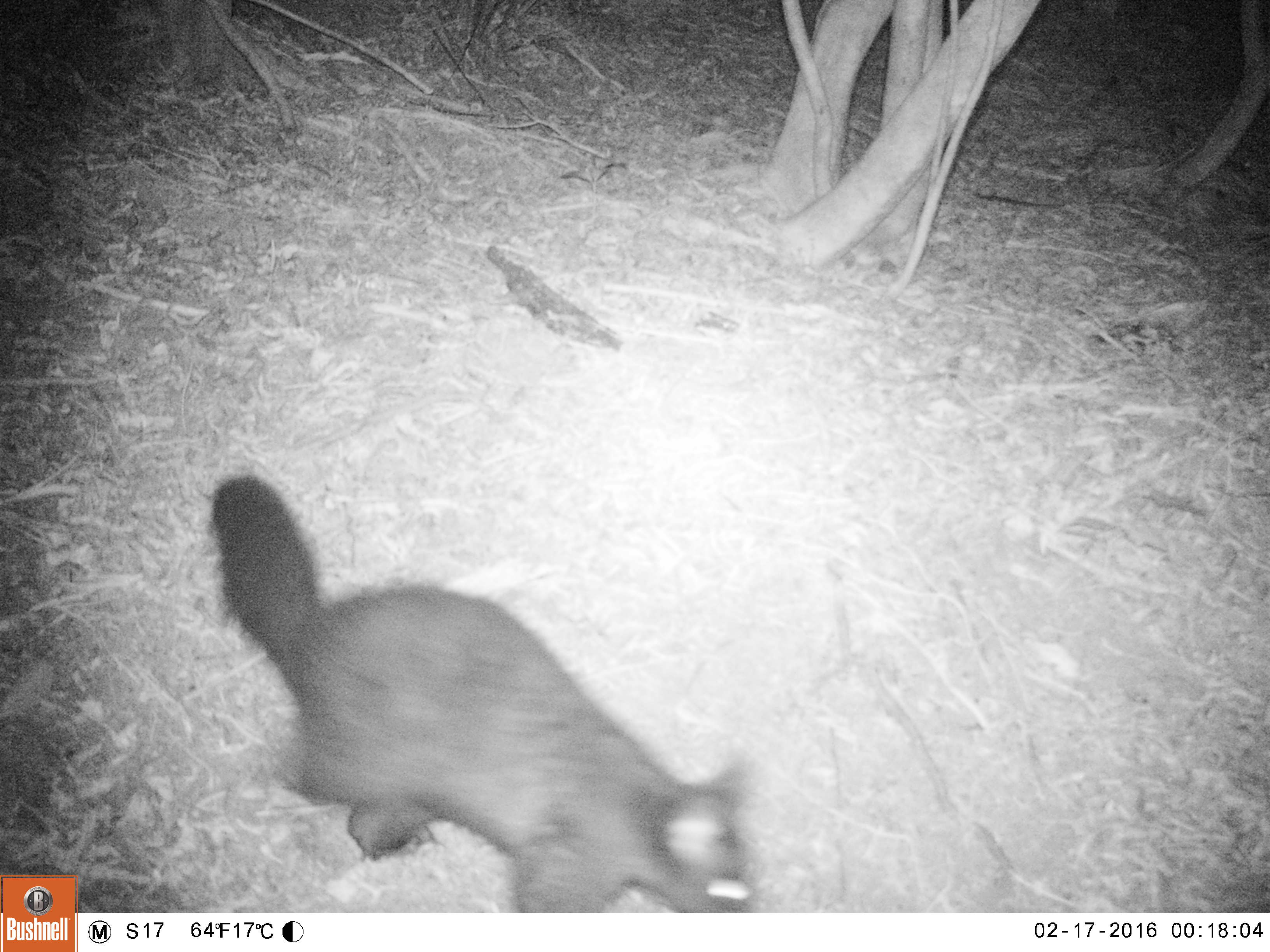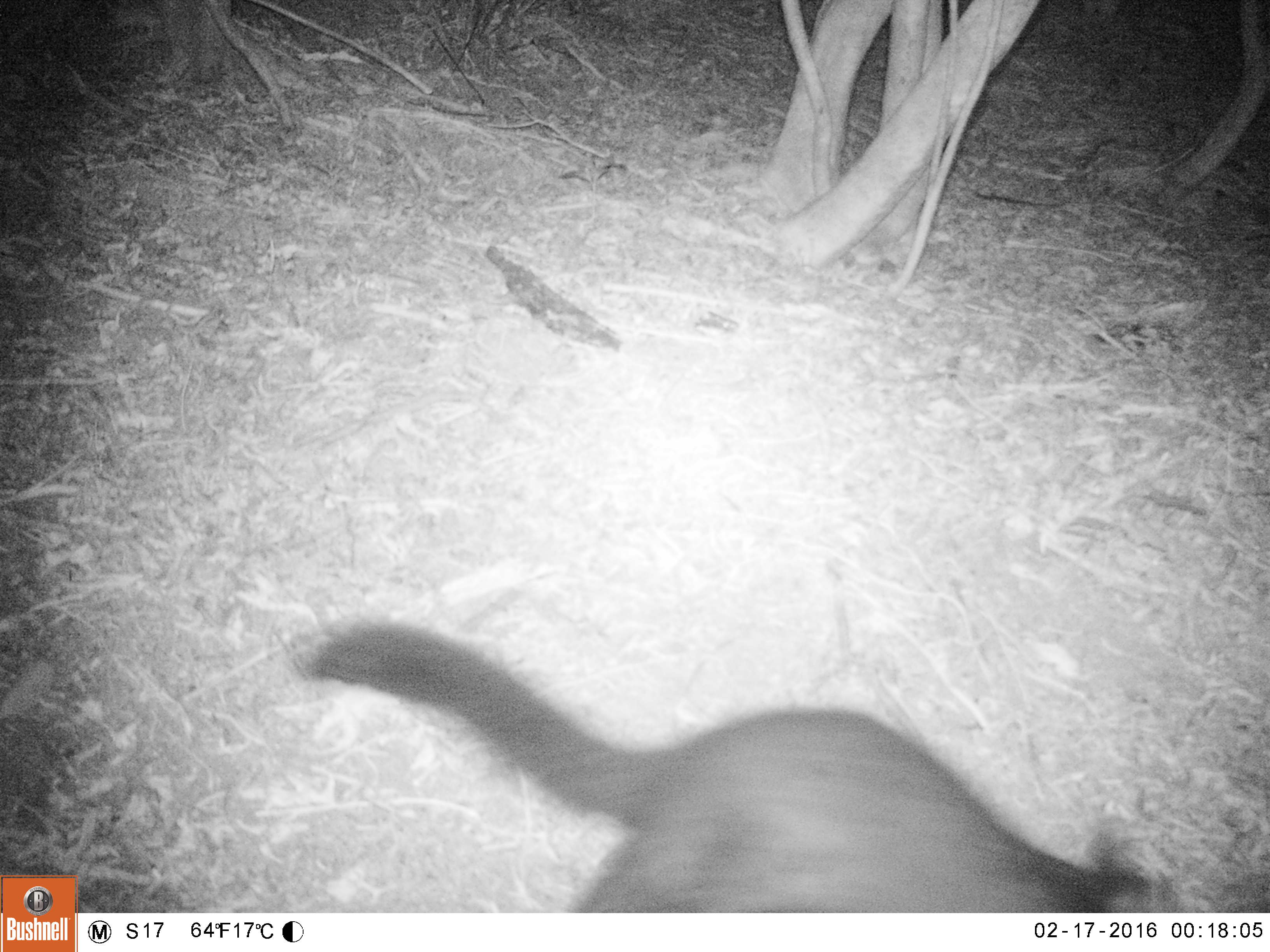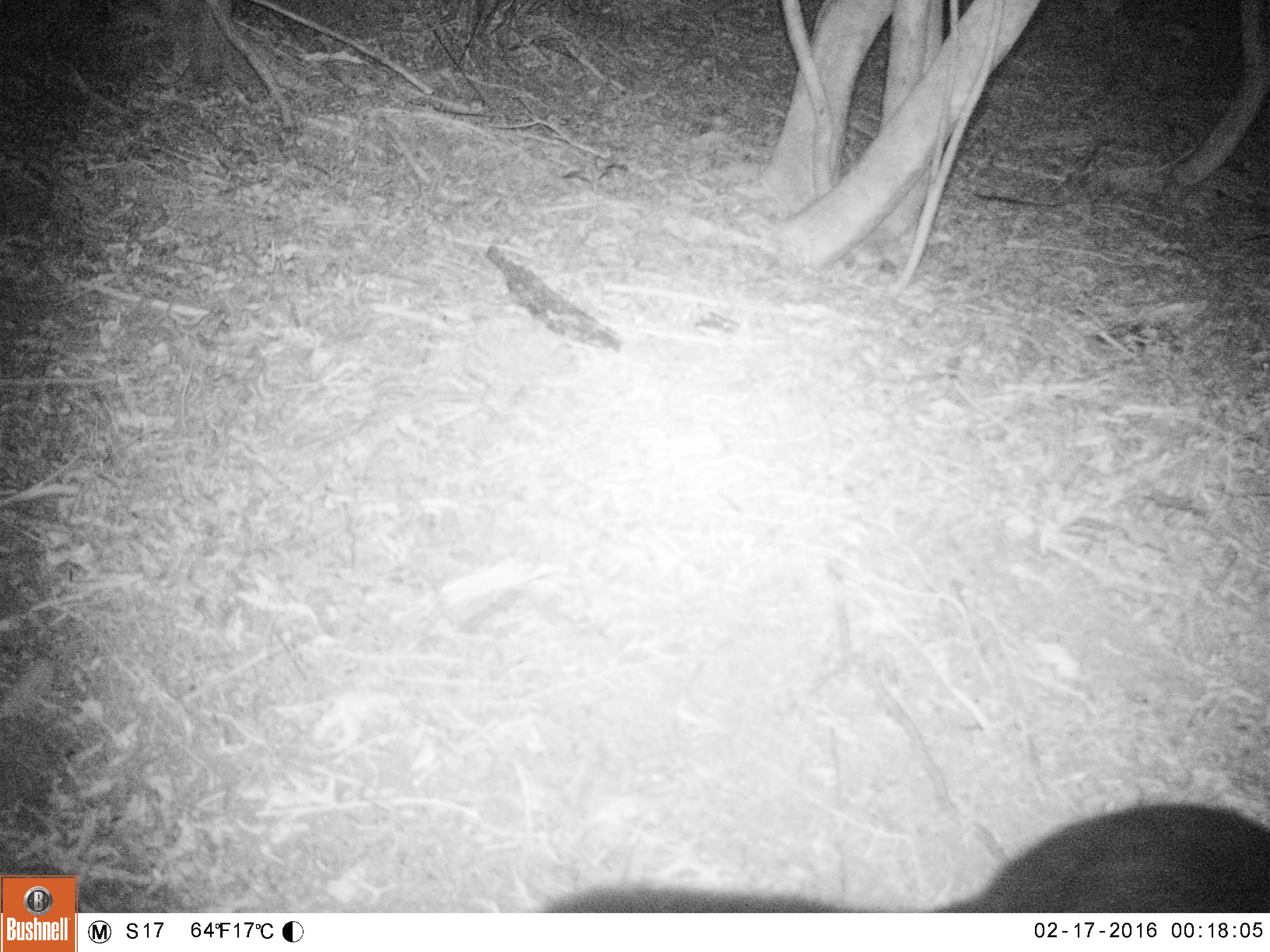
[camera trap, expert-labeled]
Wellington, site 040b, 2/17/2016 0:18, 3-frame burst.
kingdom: Animalia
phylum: Chordata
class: Mammalia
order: Didelphimorphia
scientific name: Didelphimorphia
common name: possum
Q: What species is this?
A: Possum (Didelphimorphia).